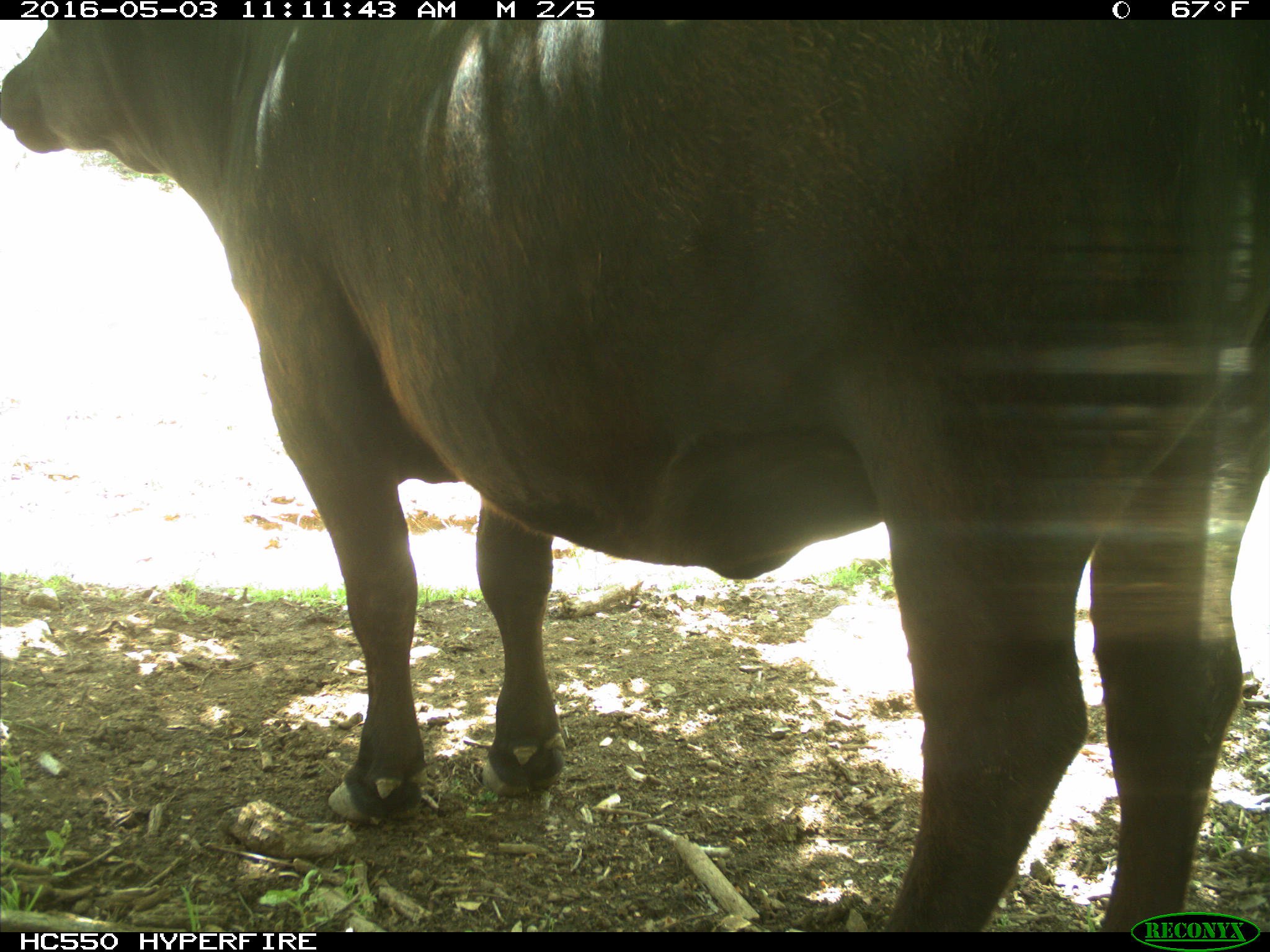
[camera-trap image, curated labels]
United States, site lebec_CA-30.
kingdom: Animalia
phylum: Chordata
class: Mammalia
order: Artiodactyla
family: Bovidae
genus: Bos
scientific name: Bos taurus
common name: domestic cow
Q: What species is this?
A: Bos taurus (domestic cow).